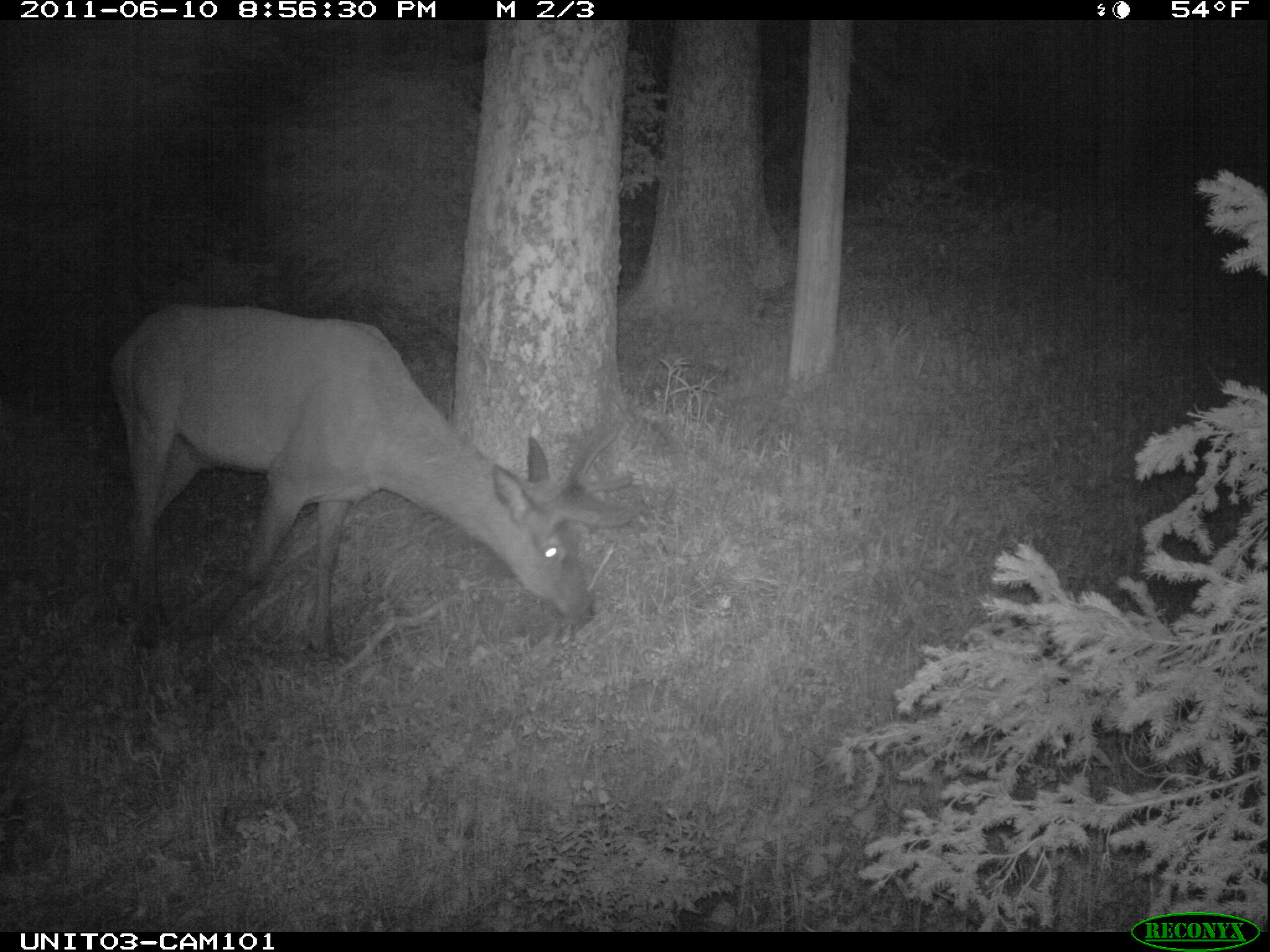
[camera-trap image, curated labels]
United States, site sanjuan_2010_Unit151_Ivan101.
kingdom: Animalia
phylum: Chordata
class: Mammalia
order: Artiodactyla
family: Cervidae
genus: Cervus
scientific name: Cervus elaphus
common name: red deer